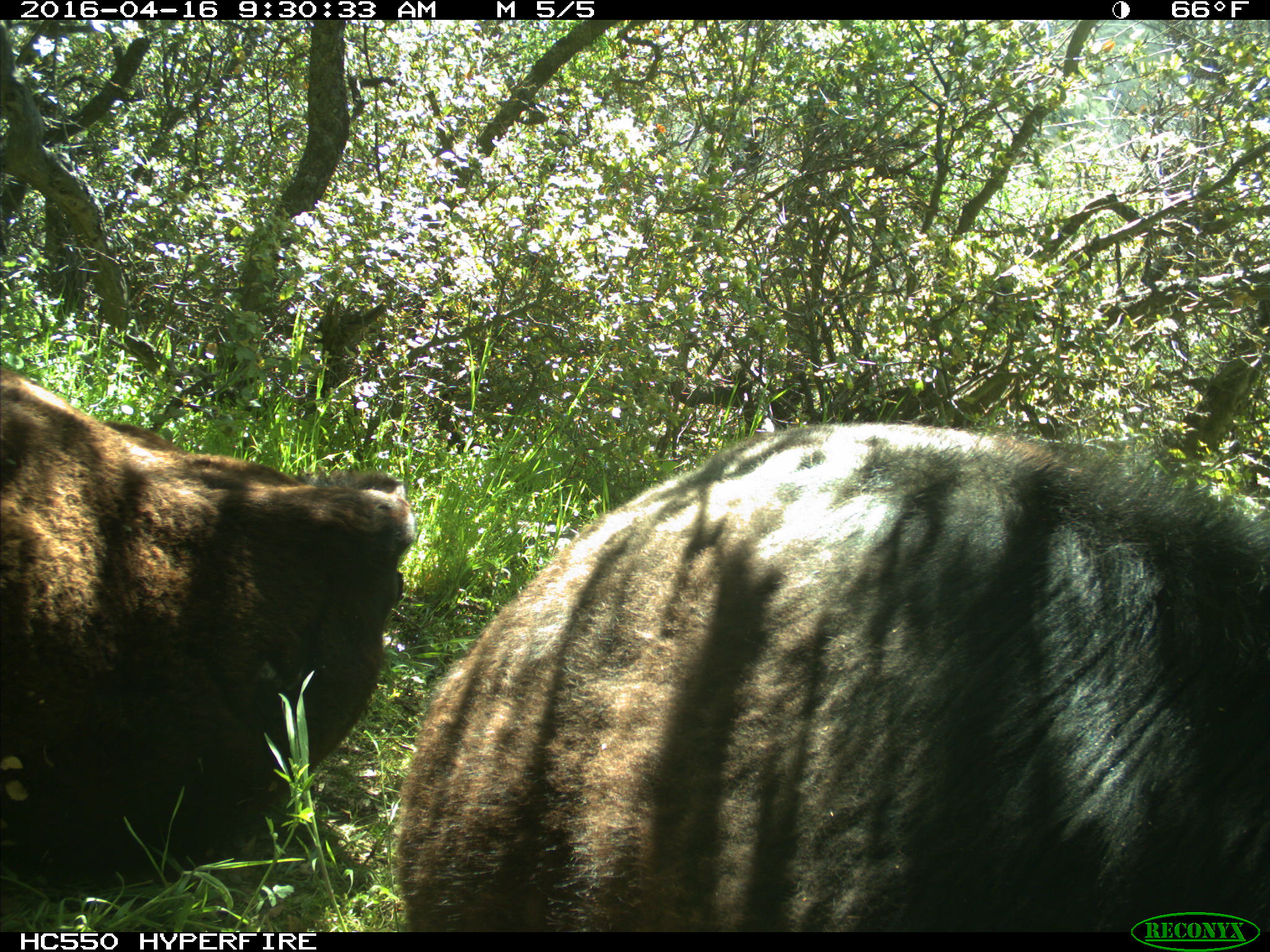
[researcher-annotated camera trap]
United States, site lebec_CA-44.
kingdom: Animalia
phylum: Chordata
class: Mammalia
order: Artiodactyla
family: Bovidae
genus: Bos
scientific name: Bos taurus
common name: domestic cow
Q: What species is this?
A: Bos taurus (domestic cow).